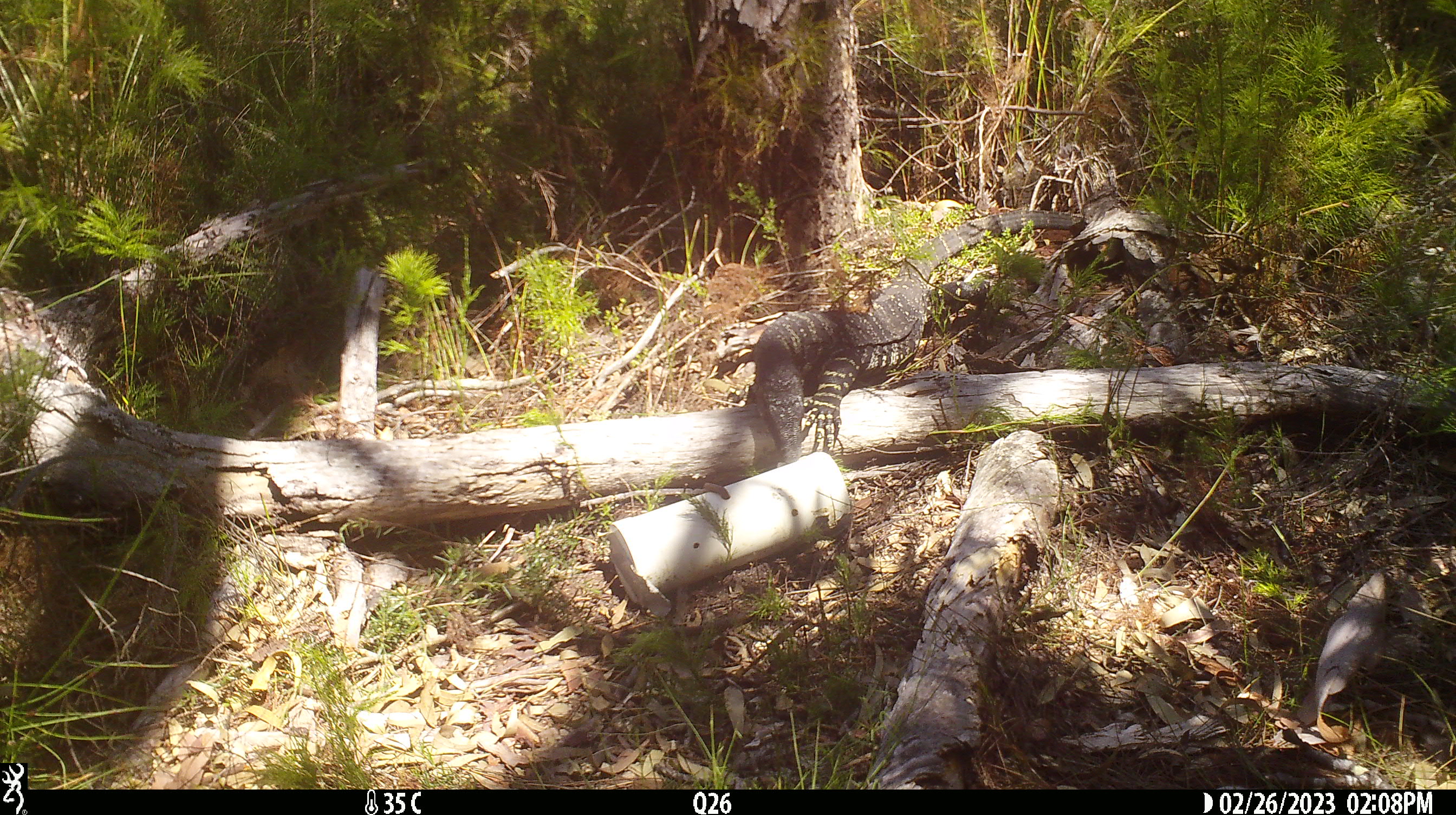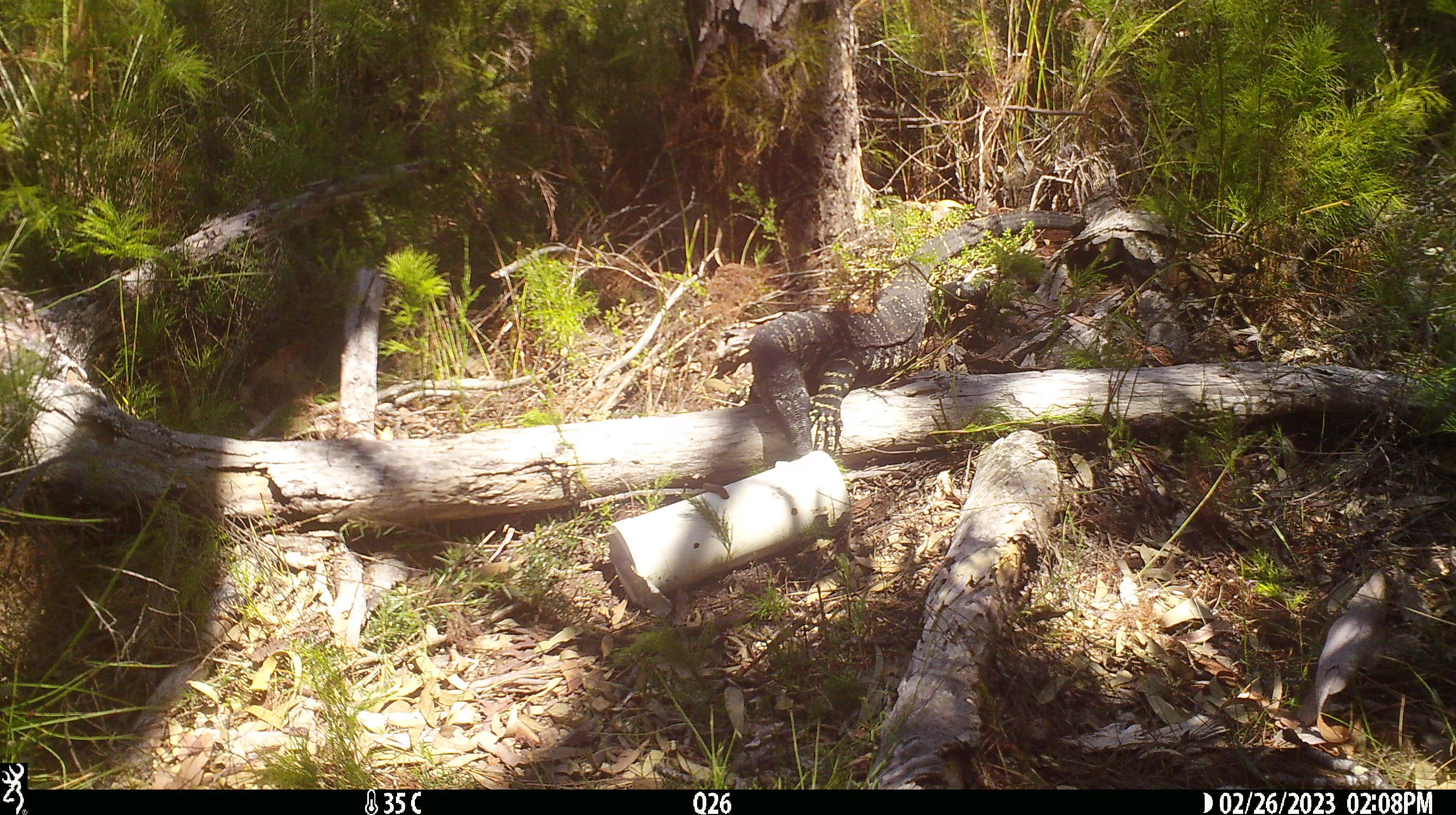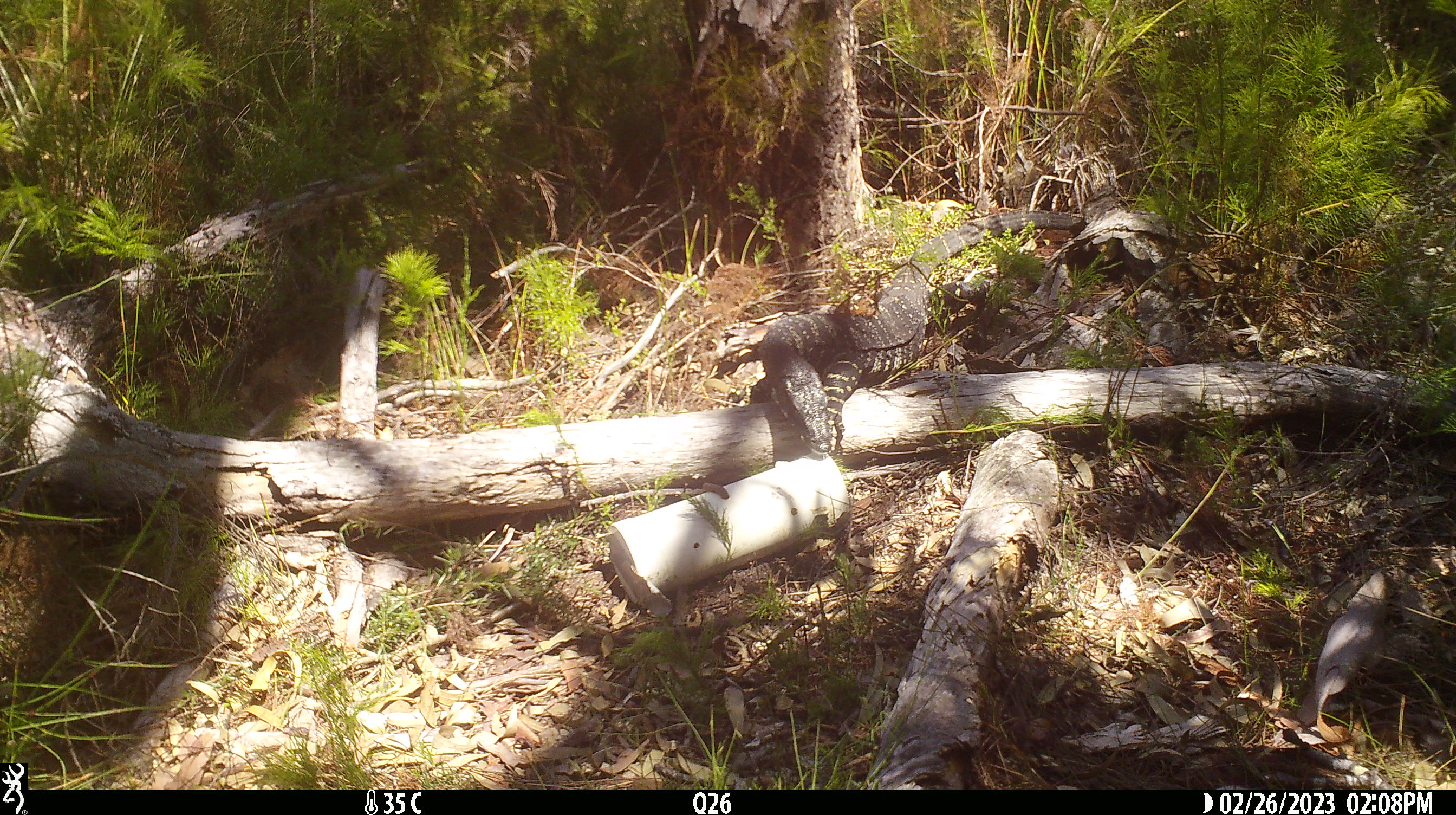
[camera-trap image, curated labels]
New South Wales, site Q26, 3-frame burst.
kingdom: Animalia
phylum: Chordata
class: Reptilia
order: Squamata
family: Varanidae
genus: Varanus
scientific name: Varanus varius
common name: lace monitor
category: goanna